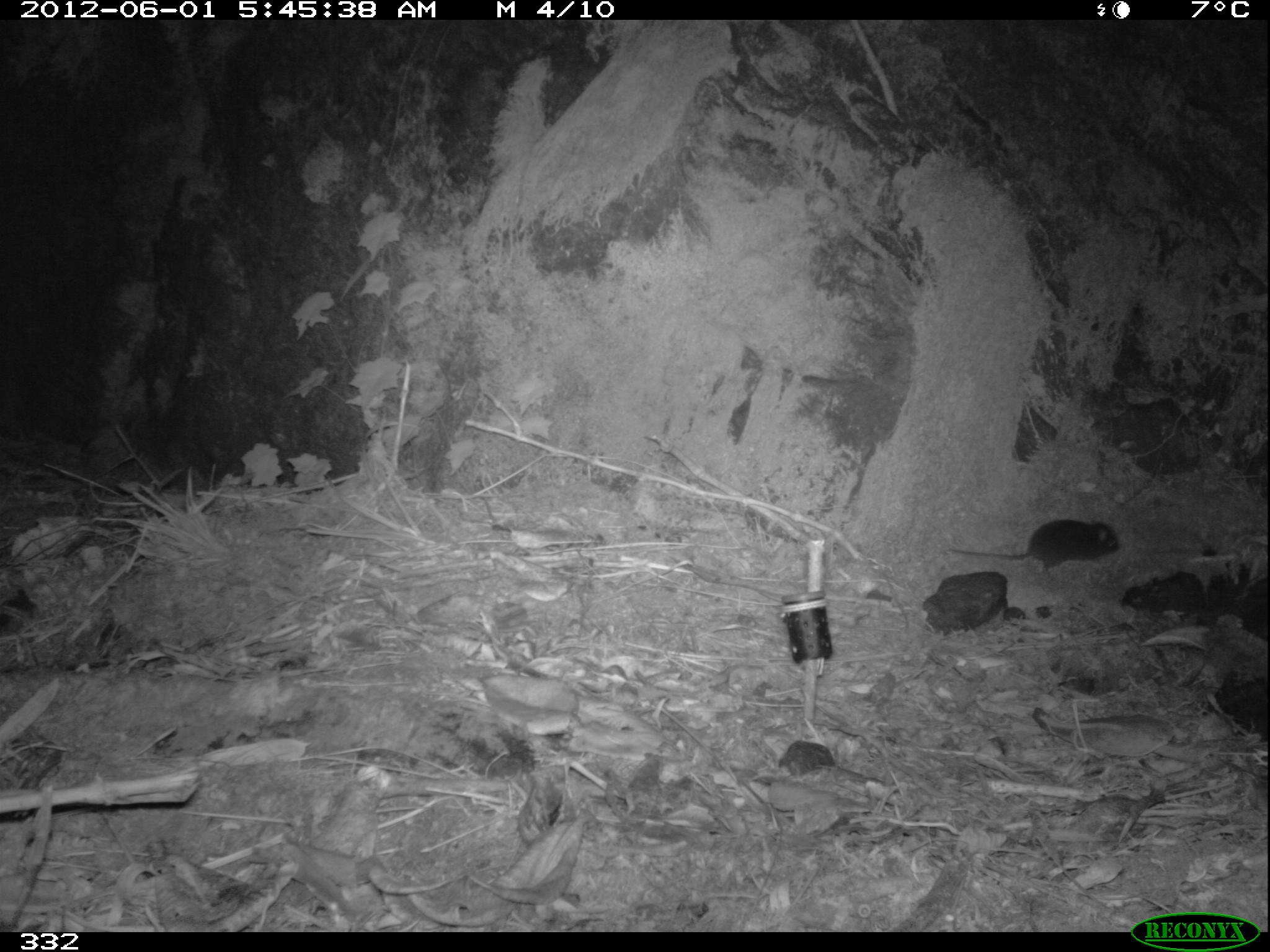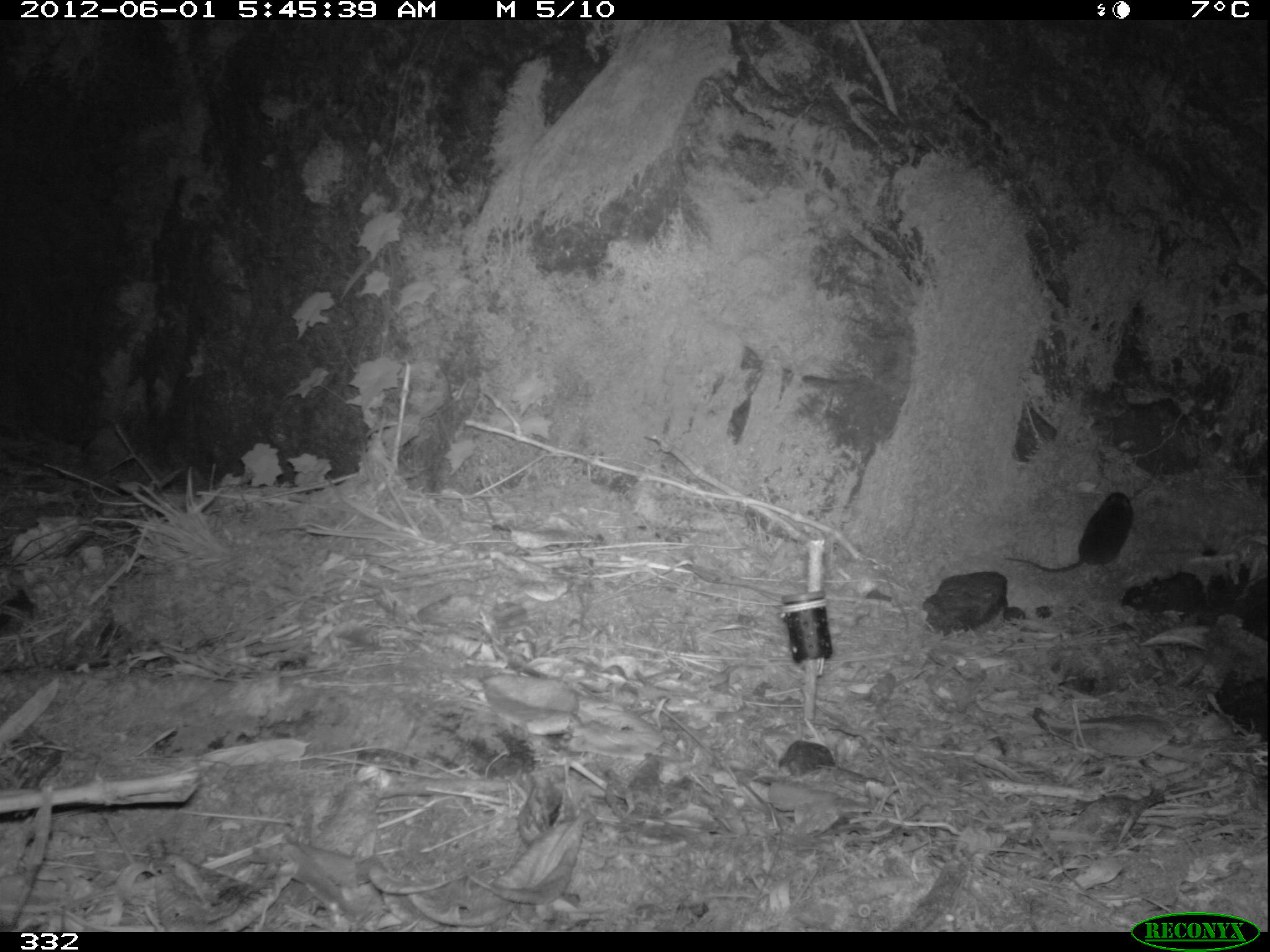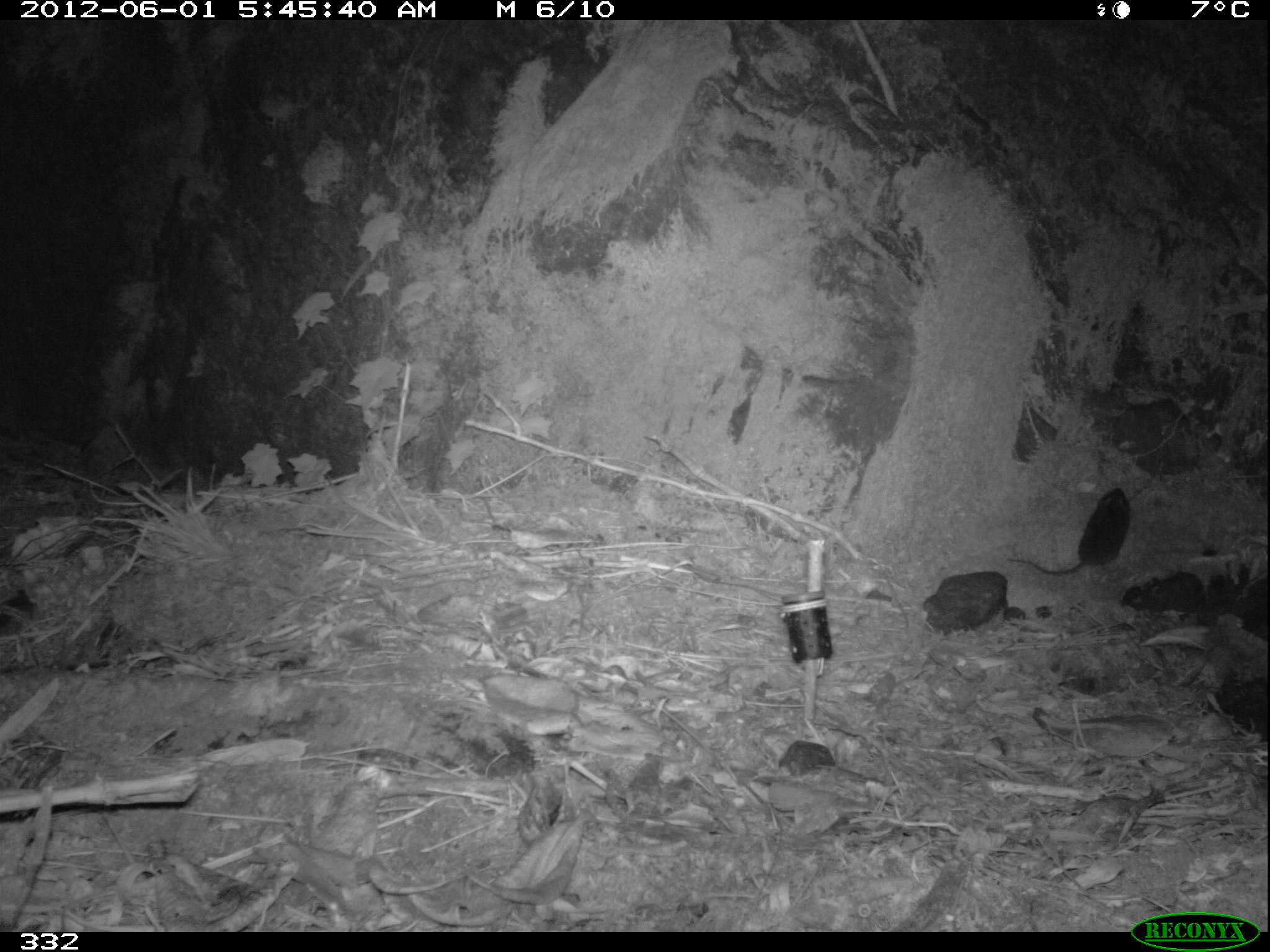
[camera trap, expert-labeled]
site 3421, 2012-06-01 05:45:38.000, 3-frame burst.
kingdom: Animalia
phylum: Chordata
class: Mammalia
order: Rodentia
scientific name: Rodentia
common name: rodents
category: unknown rodent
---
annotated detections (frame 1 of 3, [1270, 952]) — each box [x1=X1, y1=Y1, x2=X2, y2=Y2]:
unknown rodent: [x1=948, y1=519, x2=1119, y2=571]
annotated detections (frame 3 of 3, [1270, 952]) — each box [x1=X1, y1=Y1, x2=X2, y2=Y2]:
unknown rodent: [x1=1007, y1=487, x2=1132, y2=576]